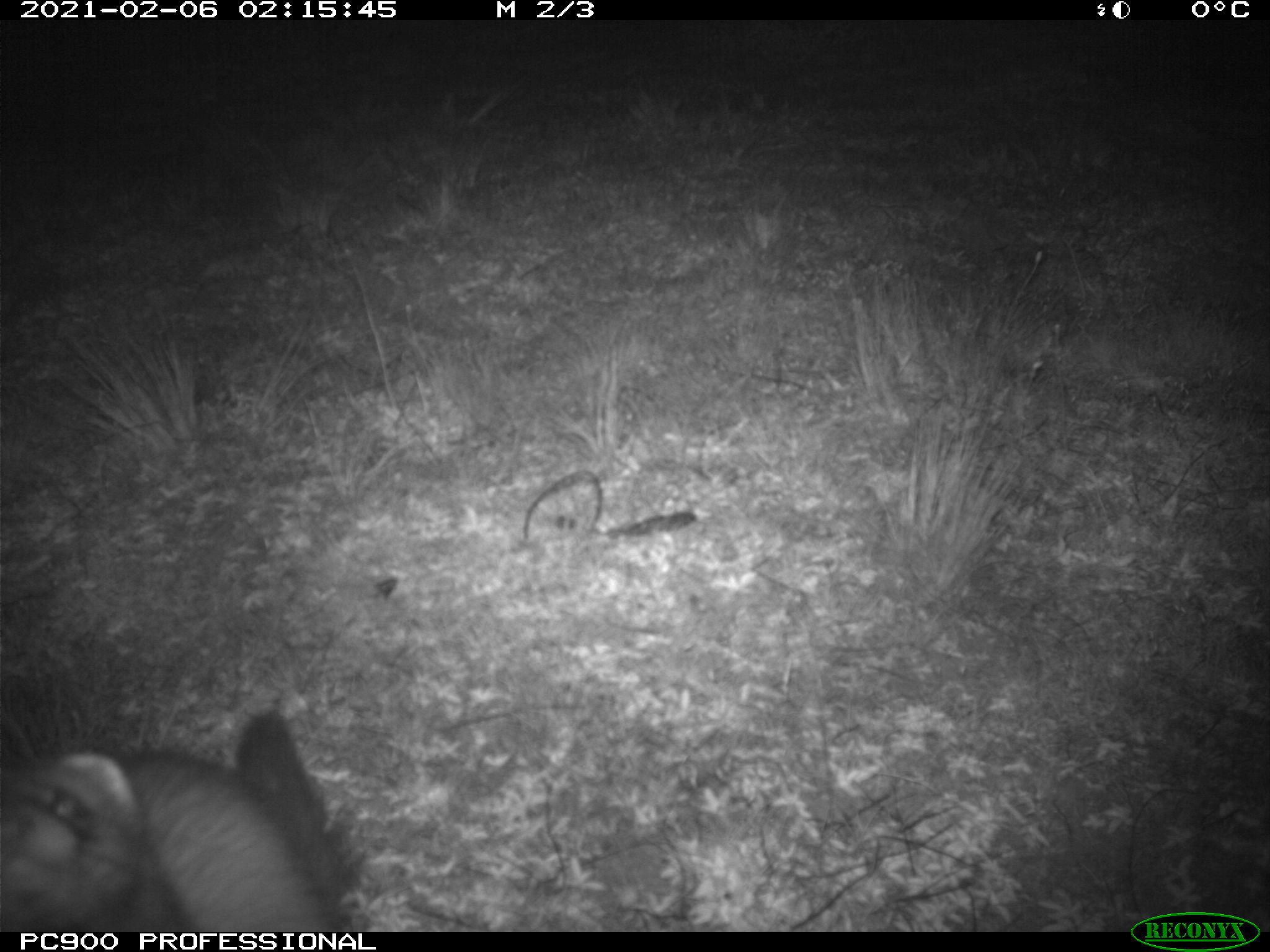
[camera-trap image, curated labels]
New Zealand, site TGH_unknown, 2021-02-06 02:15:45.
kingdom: Animalia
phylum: Chordata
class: Mammalia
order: Carnivora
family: Mustelidae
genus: Mustela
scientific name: Mustela furo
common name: ferret